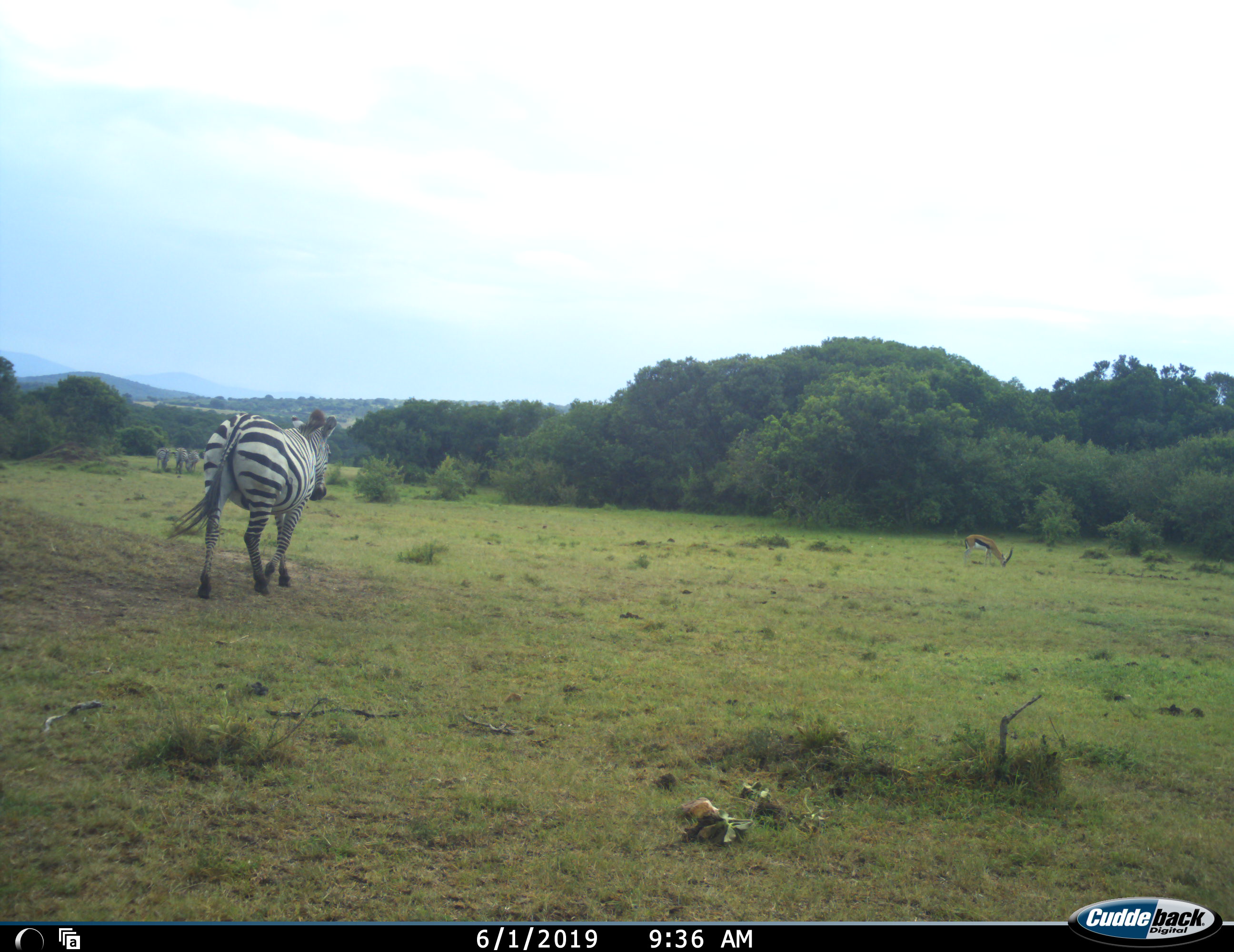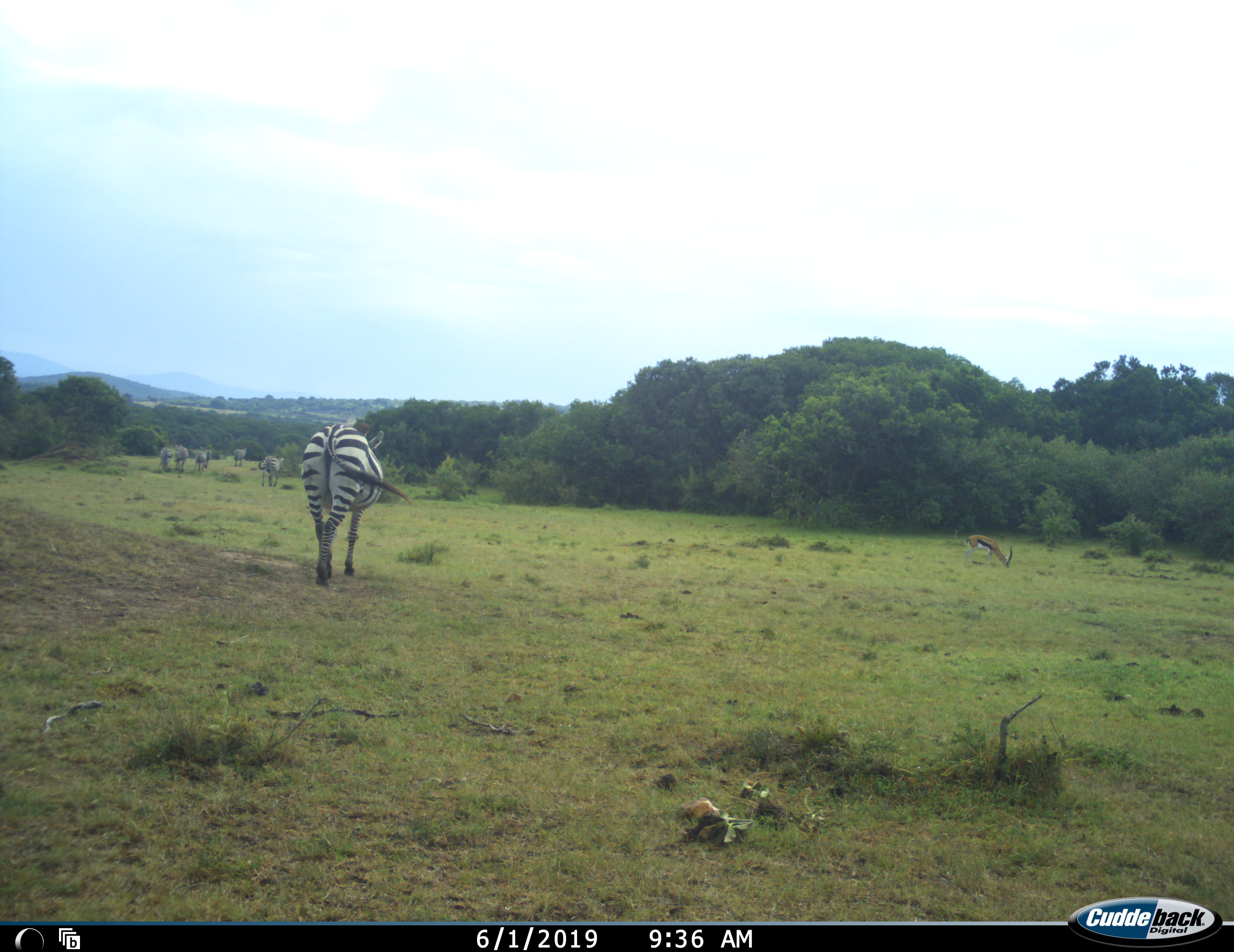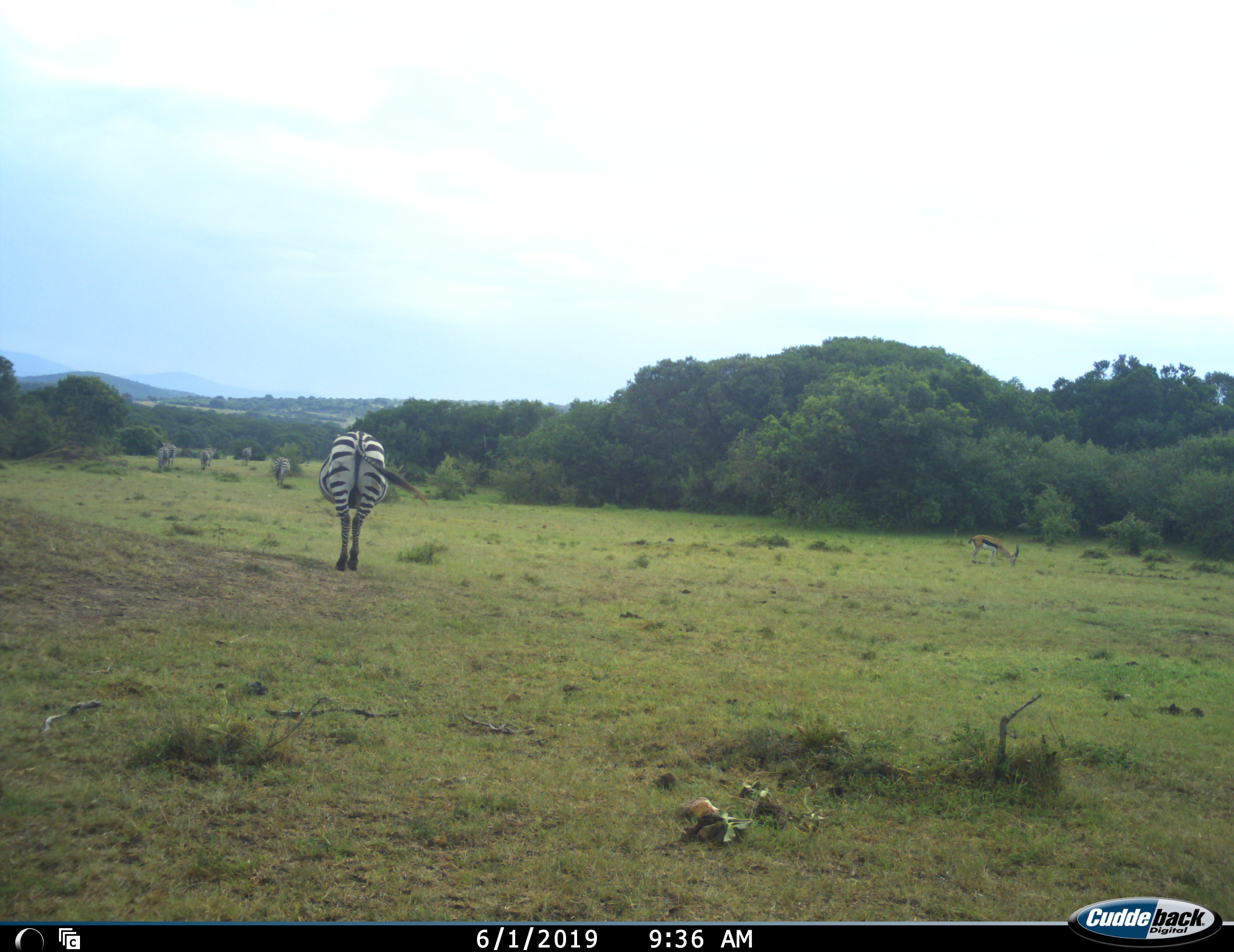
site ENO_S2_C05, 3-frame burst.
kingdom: Animalia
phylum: Chordata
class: Mammalia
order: Perissodactyla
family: Equidae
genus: Equus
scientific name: Equus quagga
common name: plains zebra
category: zebraplains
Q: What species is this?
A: Zebraplains (plains zebra) (Equus quagga).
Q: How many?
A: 6.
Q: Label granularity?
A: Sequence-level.